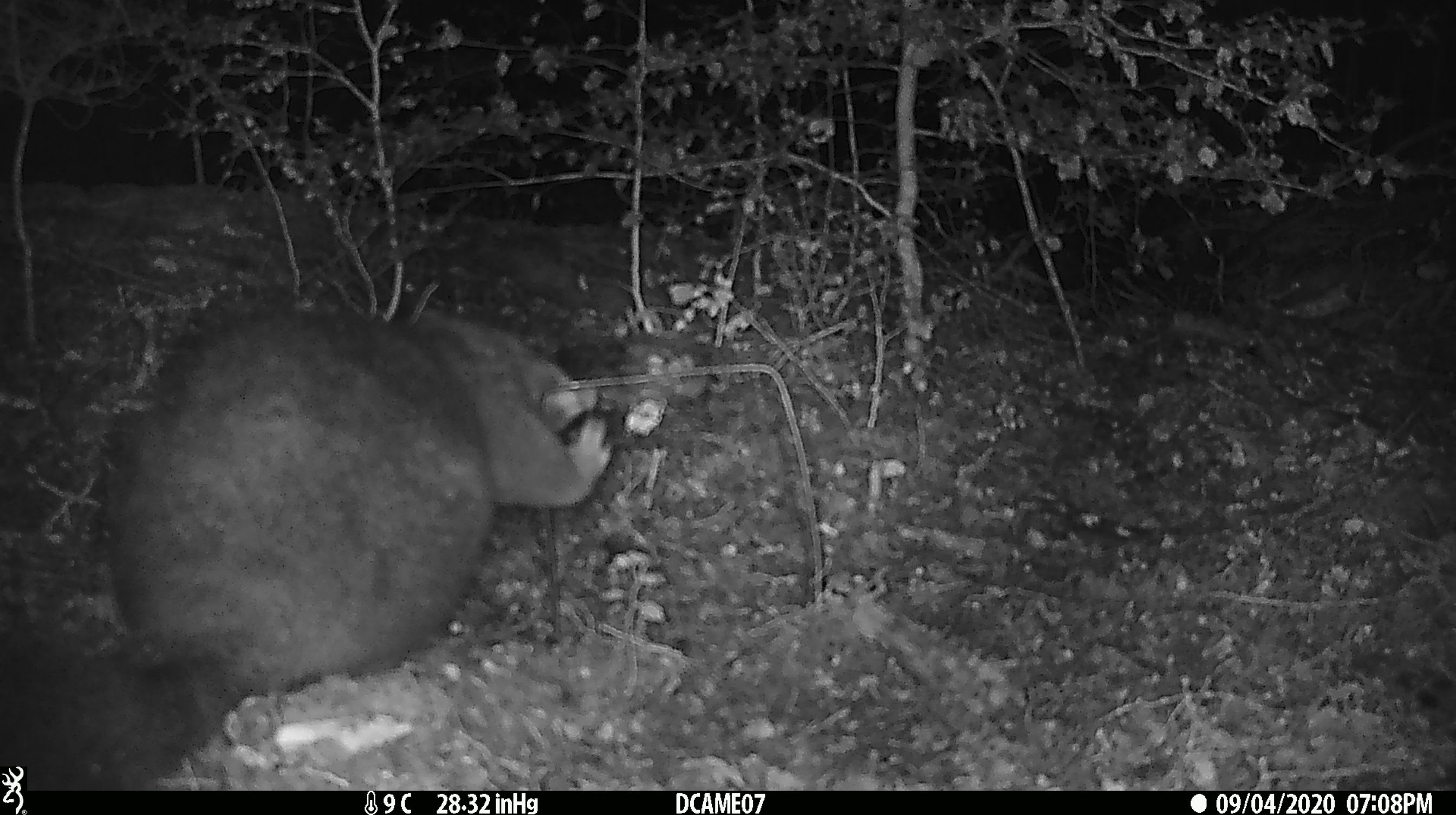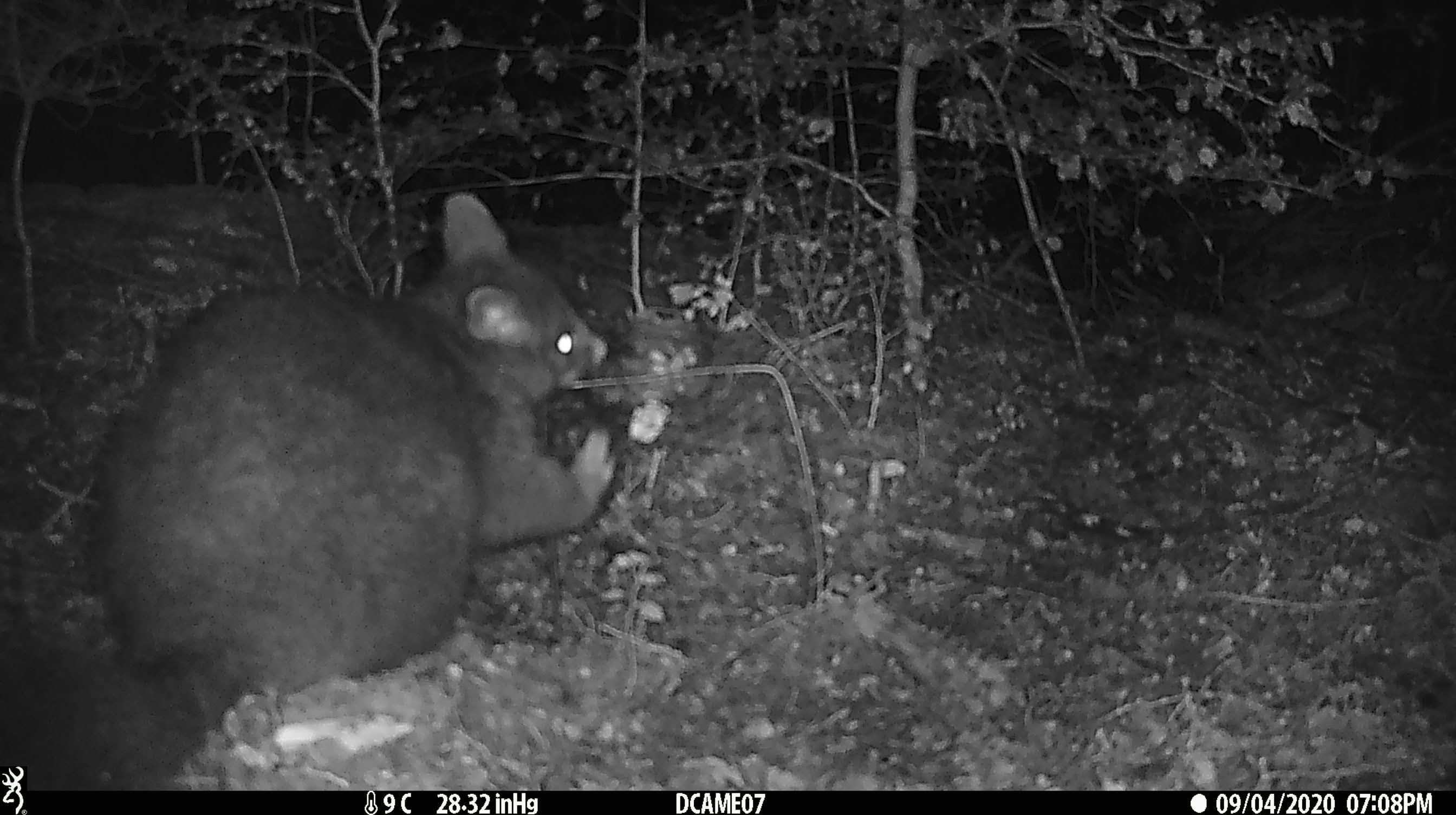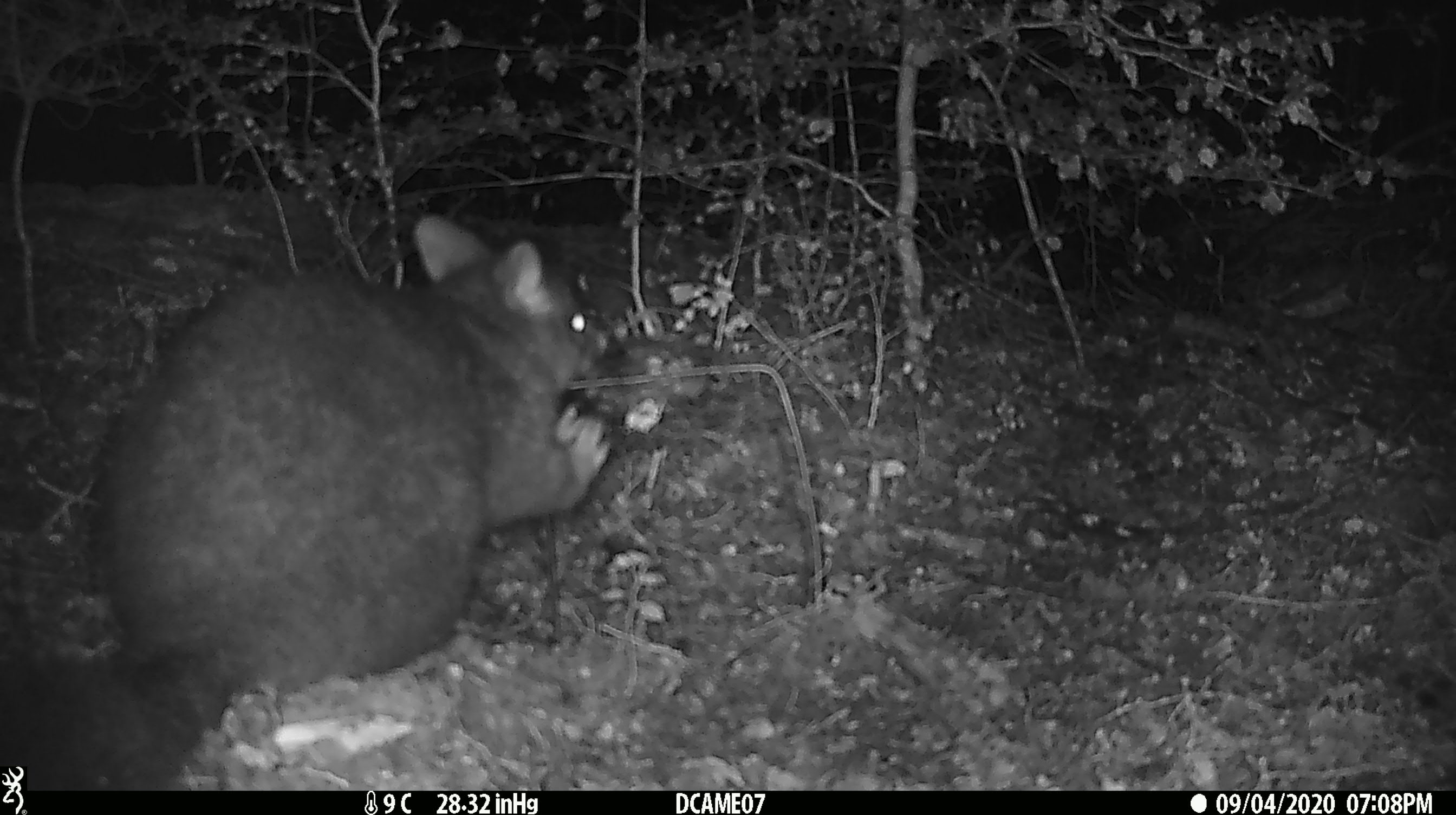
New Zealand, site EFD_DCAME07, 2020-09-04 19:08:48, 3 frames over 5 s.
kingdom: Animalia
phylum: Chordata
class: Mammalia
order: Diprotodontia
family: Phalangeridae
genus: Trichosurus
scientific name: Trichosurus vulpecula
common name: common brushtail possum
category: possum